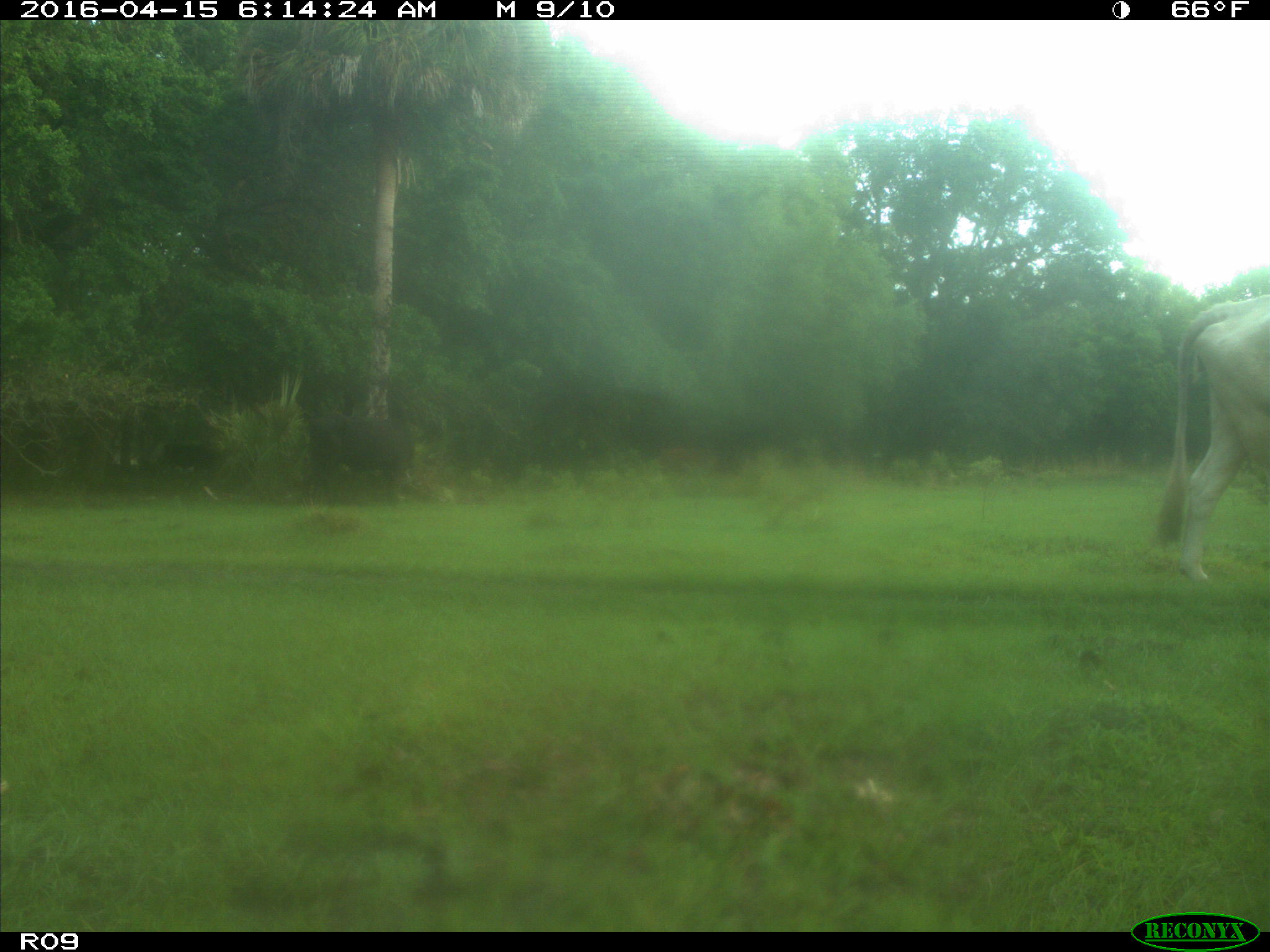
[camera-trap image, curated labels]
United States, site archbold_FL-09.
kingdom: Animalia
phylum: Chordata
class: Mammalia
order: Artiodactyla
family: Bovidae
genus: Bos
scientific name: Bos taurus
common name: domestic cow